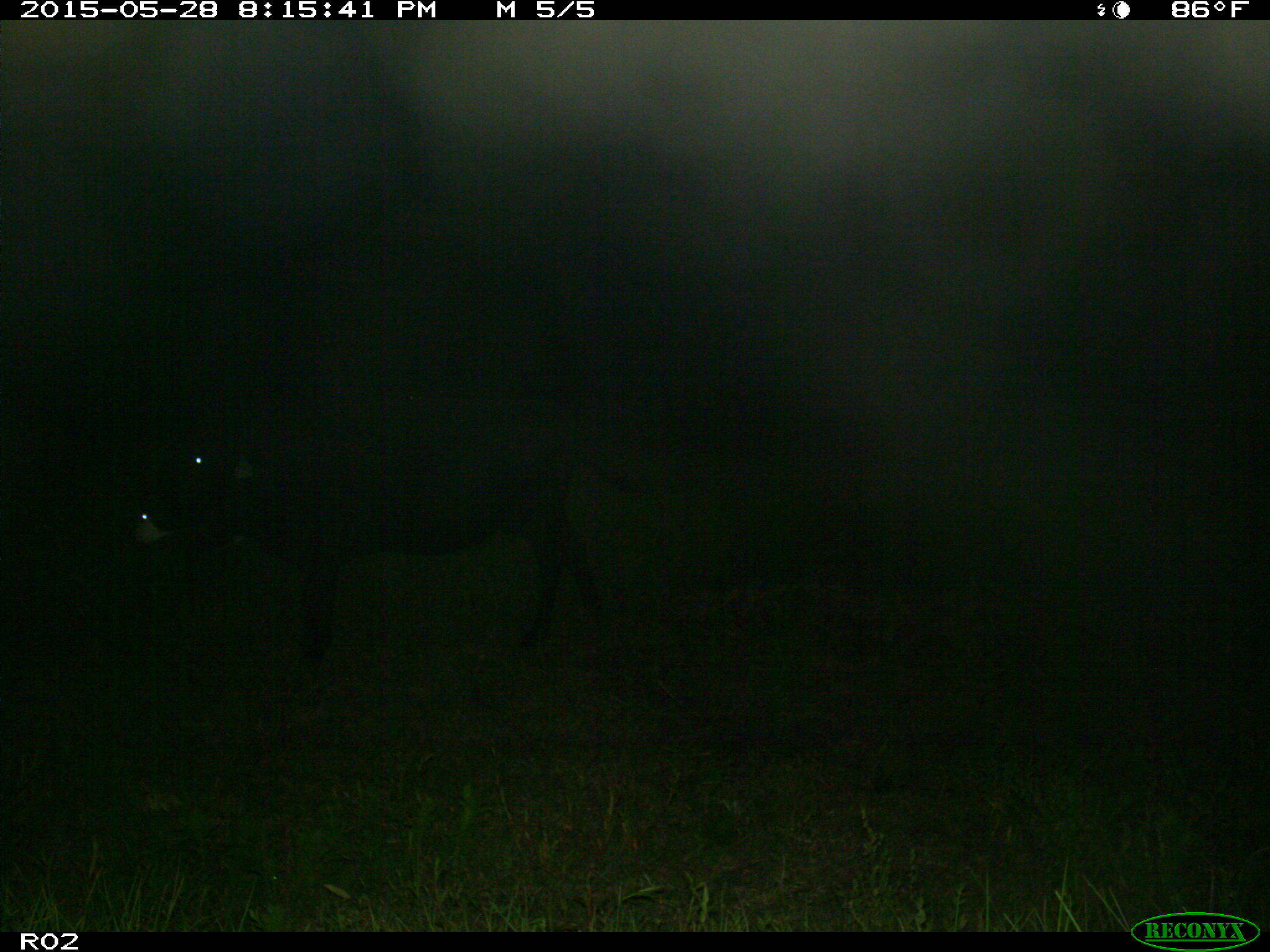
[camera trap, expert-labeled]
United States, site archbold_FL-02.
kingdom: Animalia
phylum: Chordata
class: Mammalia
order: Artiodactyla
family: Bovidae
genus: Bos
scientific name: Bos taurus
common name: domestic cow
Bos taurus (domestic cow).